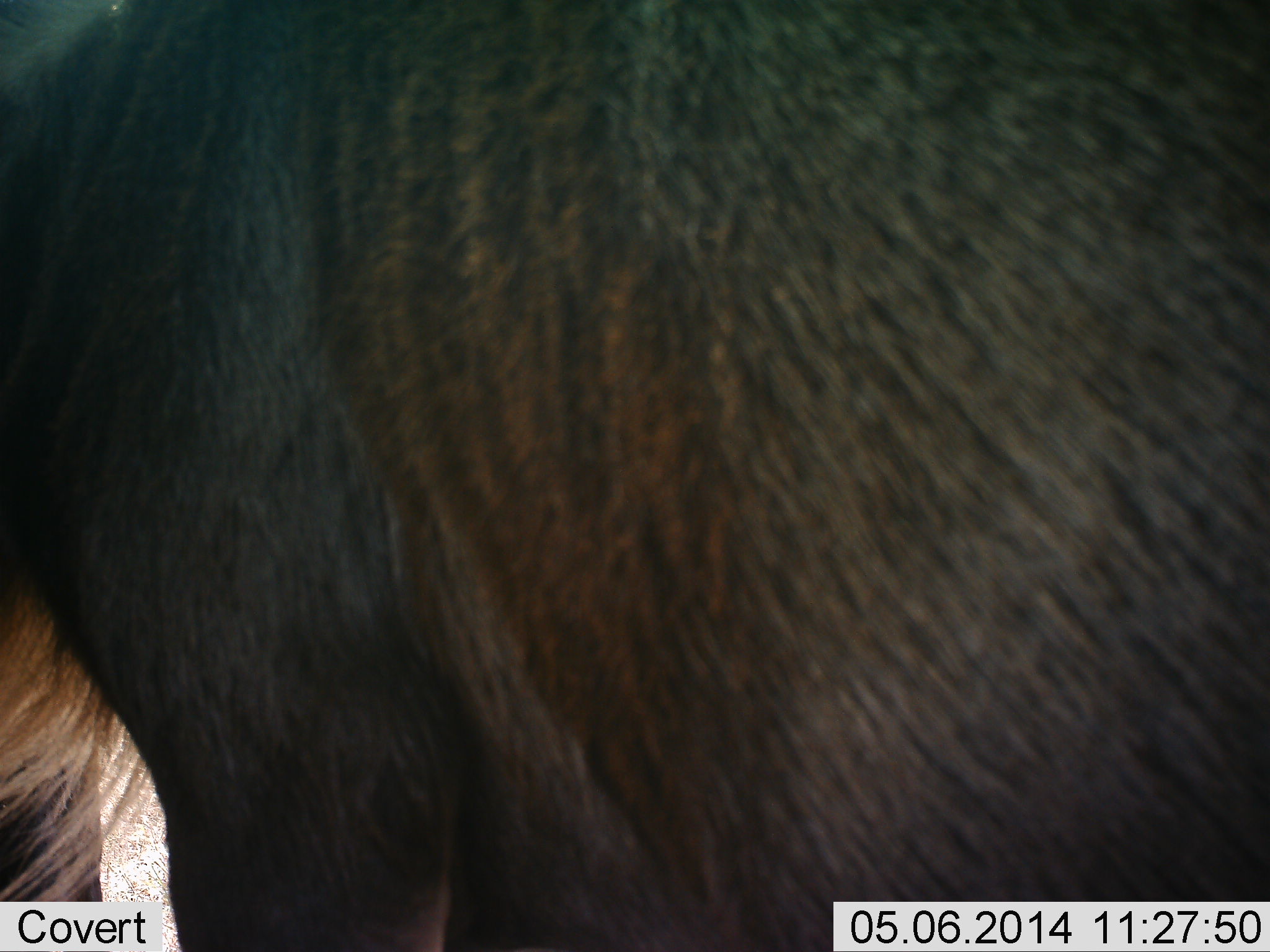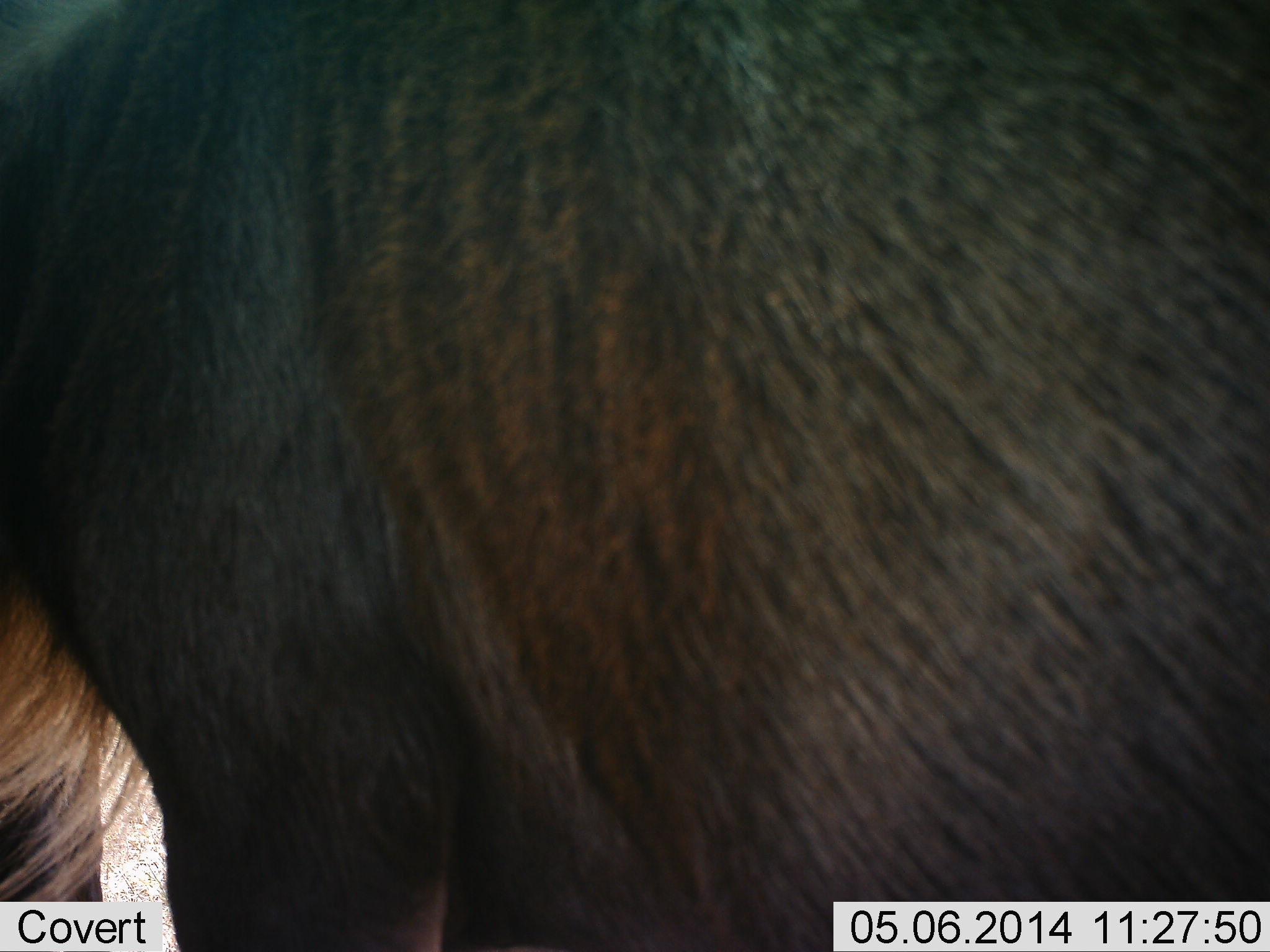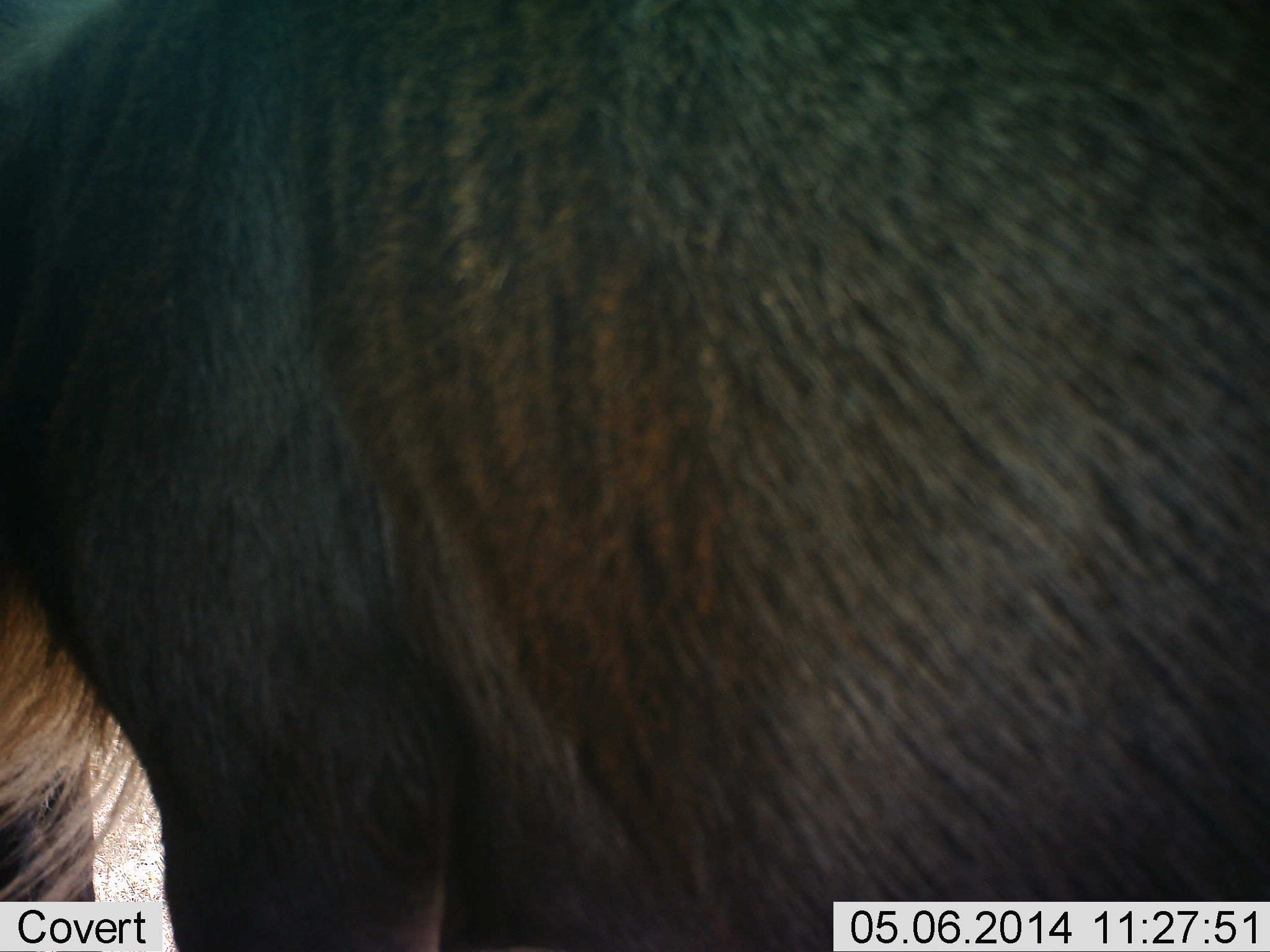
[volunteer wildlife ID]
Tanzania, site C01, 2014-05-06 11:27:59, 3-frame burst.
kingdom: Animalia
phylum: Chordata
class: Mammalia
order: Artiodactyla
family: Bovidae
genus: Connochaetes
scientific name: Connochaetes taurinus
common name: blue wildebeest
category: wildebeest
Wildebeest (blue wildebeest) (Connochaetes taurinus), count 1. Behavior (volunteer vote fractions): standing 90%, resting 0%, moving 0%, interacting 0%. Young present (vote fraction): 0%. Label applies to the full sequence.